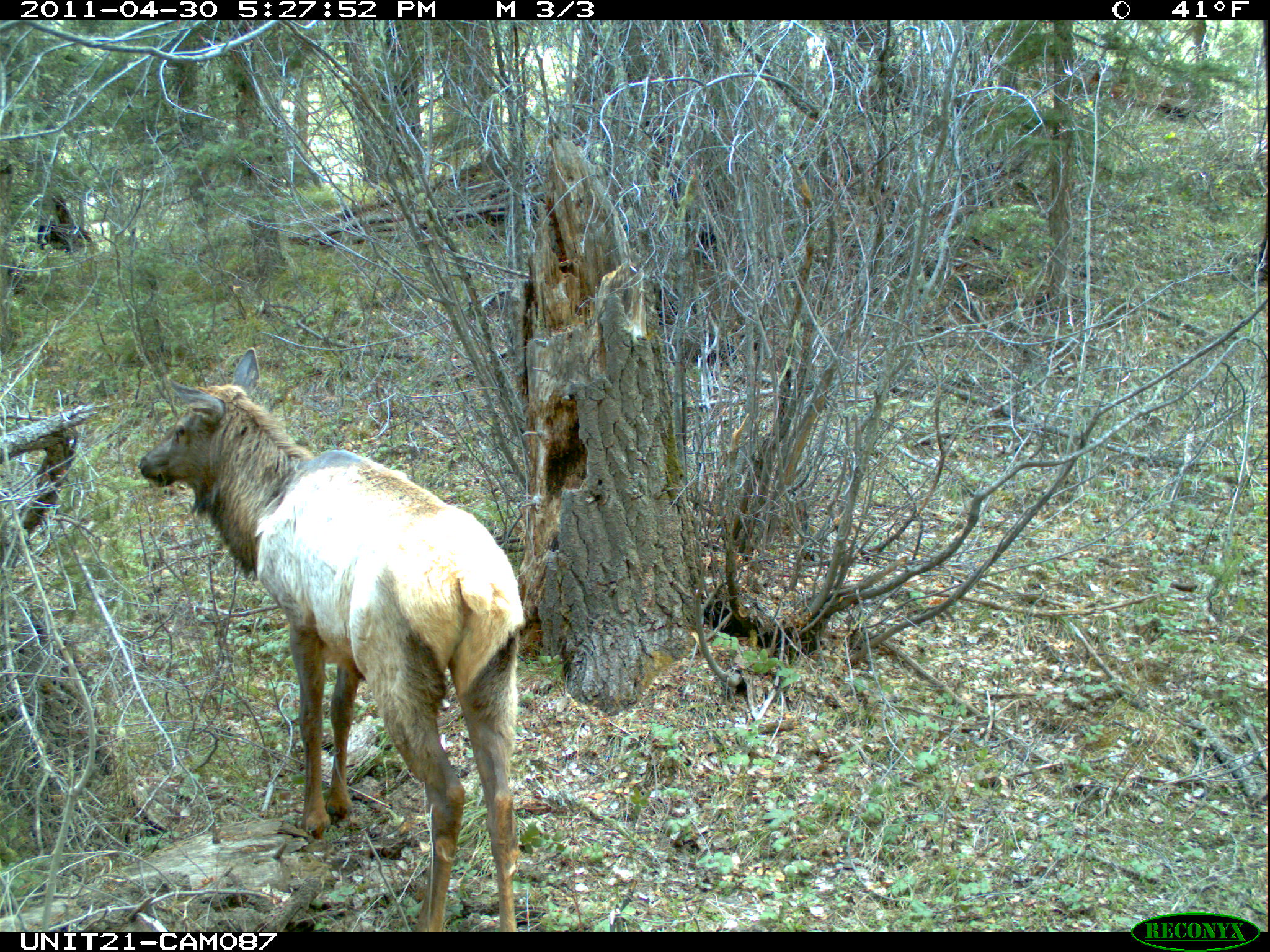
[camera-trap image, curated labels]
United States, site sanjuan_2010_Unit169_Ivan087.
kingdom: Animalia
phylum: Chordata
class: Mammalia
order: Artiodactyla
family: Cervidae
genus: Cervus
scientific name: Cervus elaphus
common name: red deer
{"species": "Cervus elaphus (red deer)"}